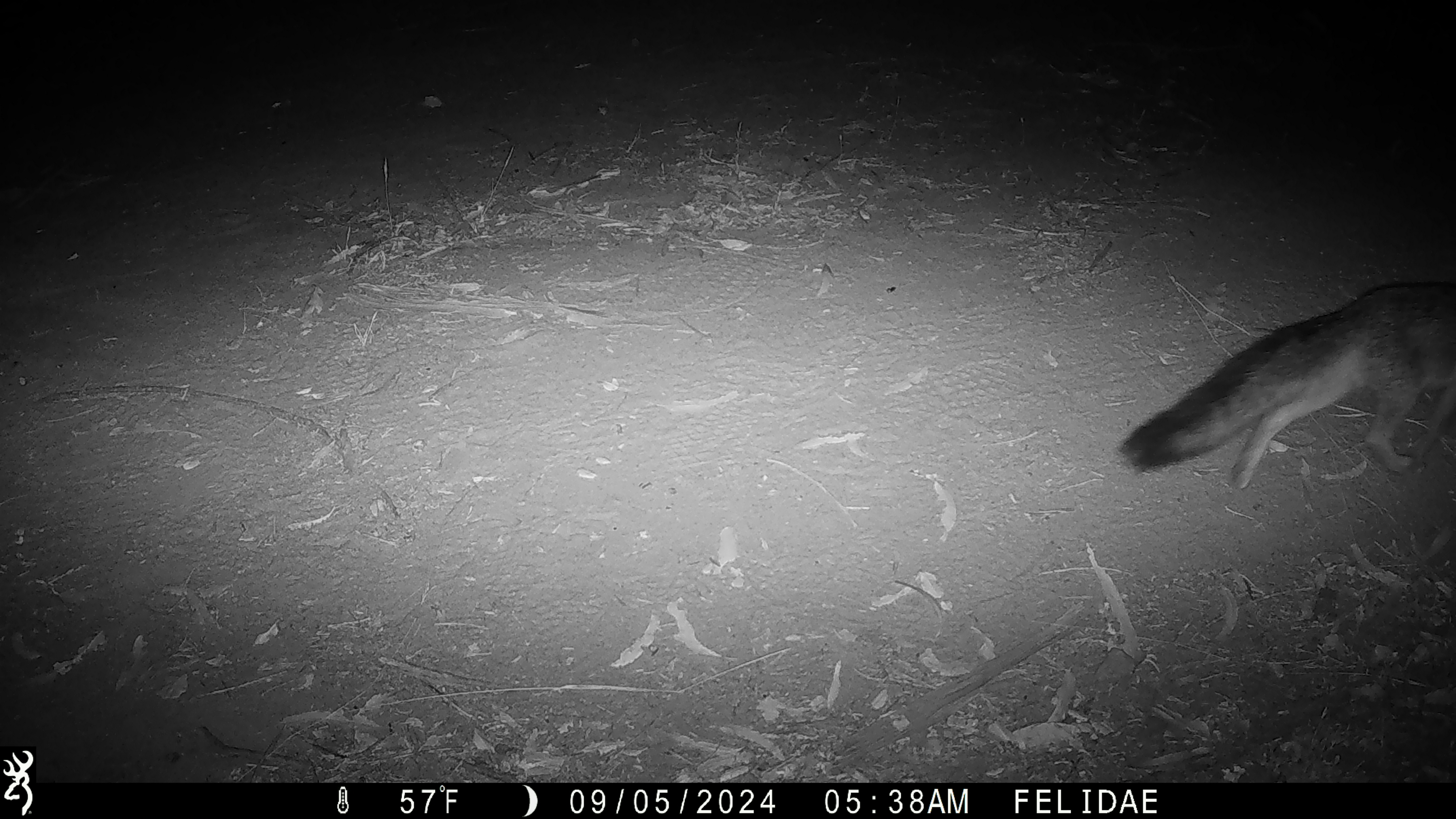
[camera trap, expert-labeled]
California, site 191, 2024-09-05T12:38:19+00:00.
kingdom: Animalia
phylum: Chordata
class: Mammalia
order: Carnivora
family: Canidae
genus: Urocyon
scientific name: Urocyon cinereoargenteus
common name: gray fox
Gray fox (Urocyon cinereoargenteus).